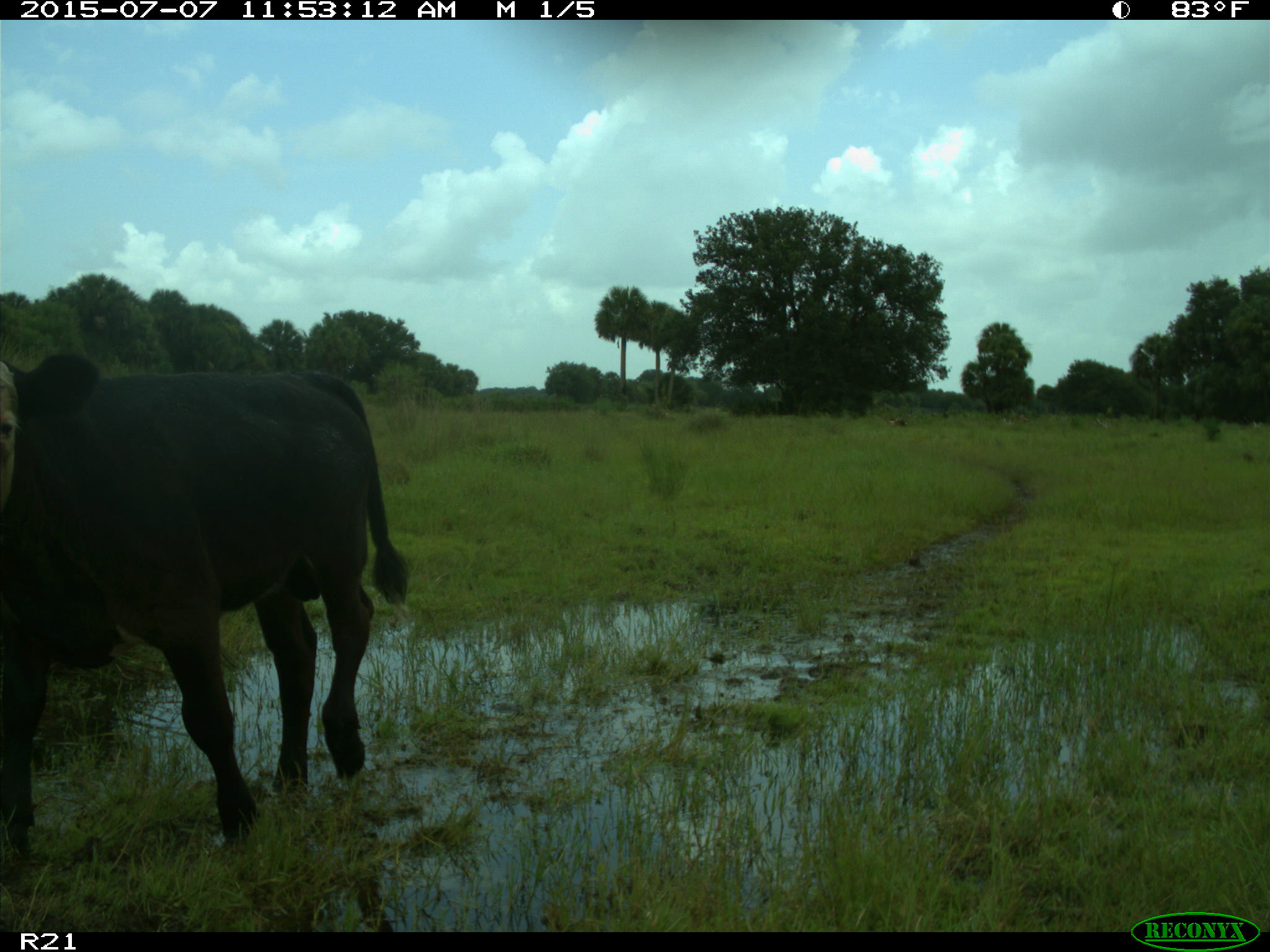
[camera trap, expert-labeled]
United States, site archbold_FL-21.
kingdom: Animalia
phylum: Chordata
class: Mammalia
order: Artiodactyla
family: Bovidae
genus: Bos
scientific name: Bos taurus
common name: domestic cow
Bos taurus (domestic cow).